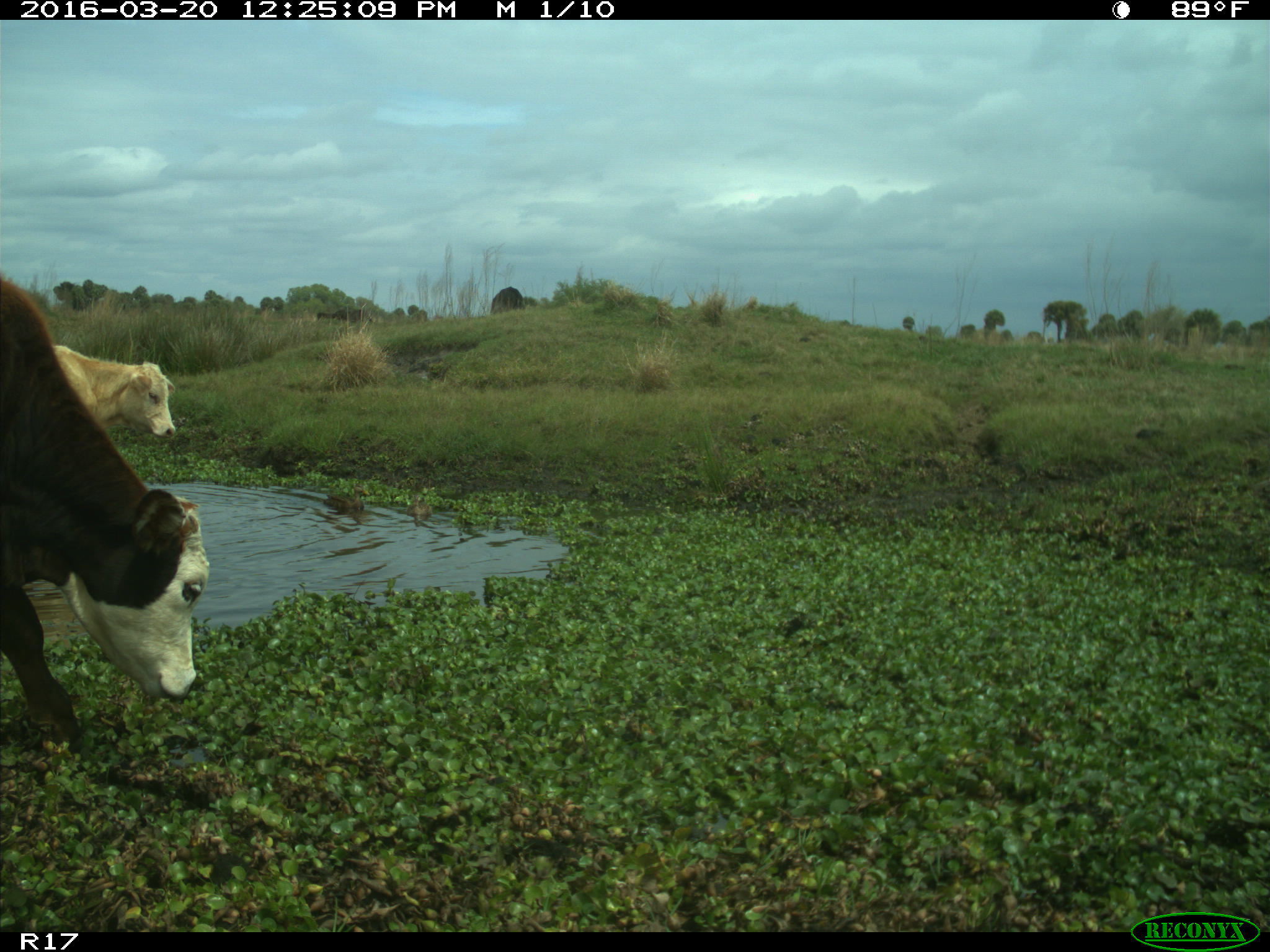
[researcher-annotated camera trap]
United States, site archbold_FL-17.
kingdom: Animalia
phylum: Chordata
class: Mammalia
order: Artiodactyla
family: Bovidae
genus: Bos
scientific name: Bos taurus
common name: domestic cow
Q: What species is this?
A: Bos taurus (domestic cow).